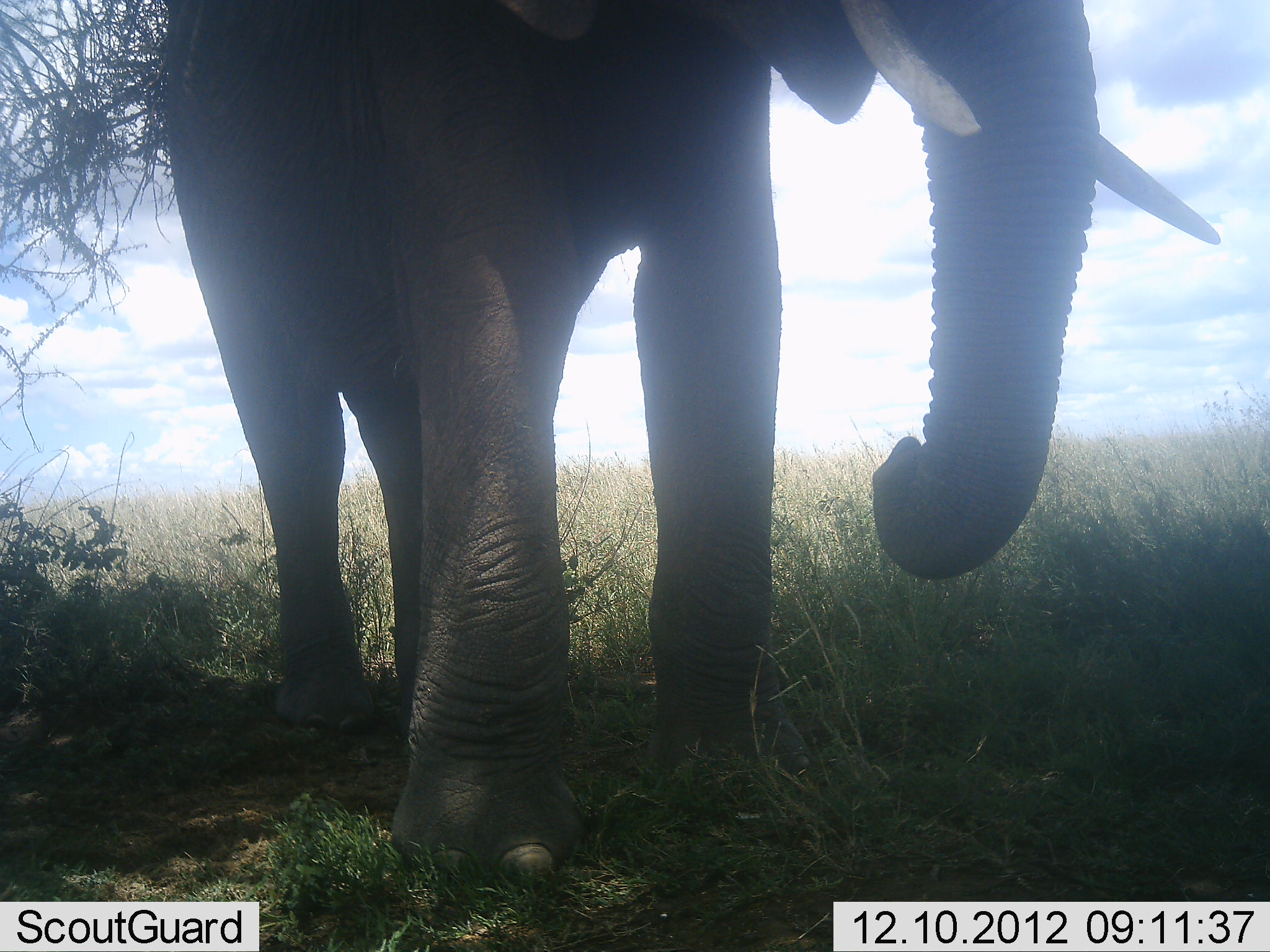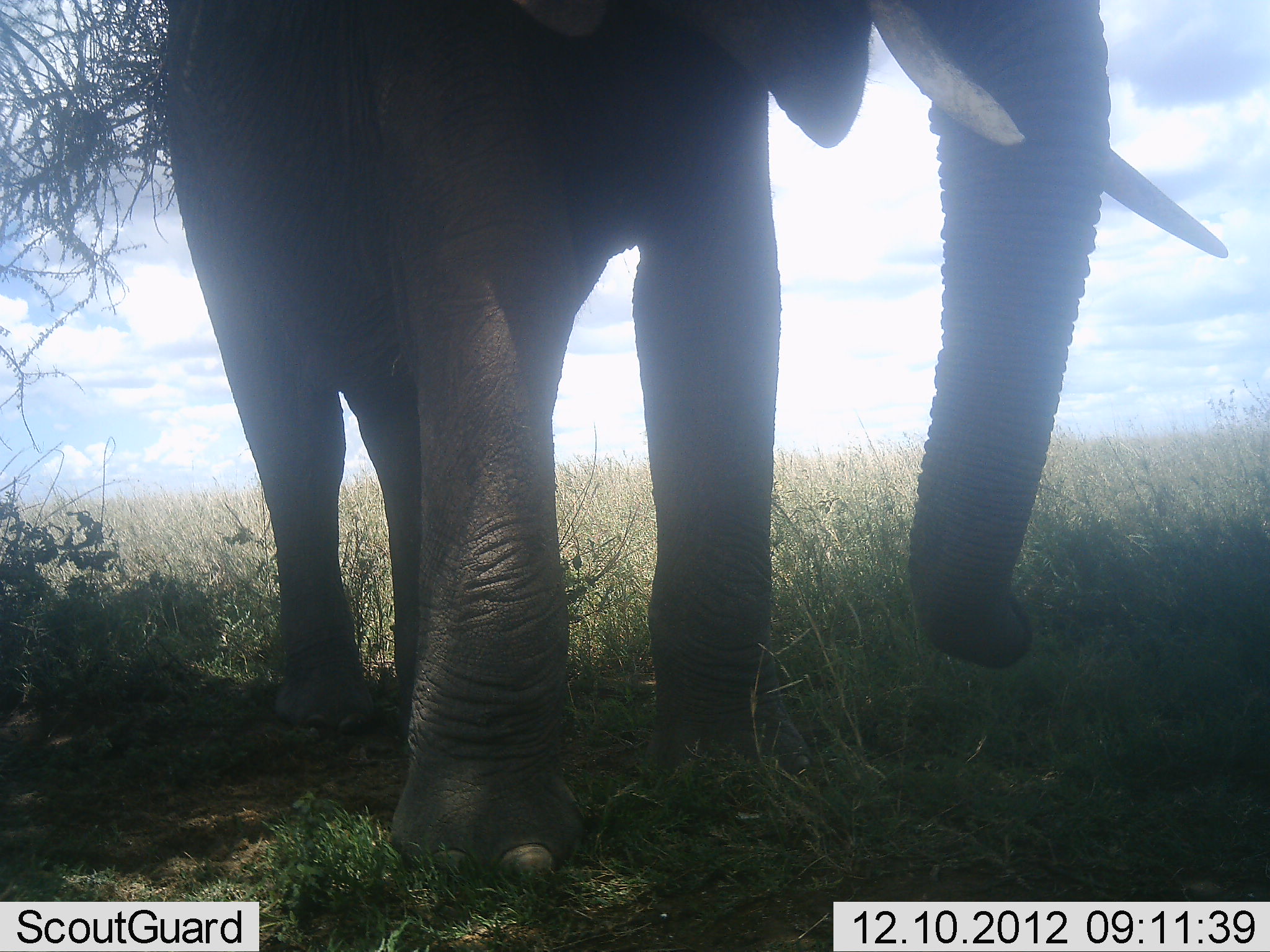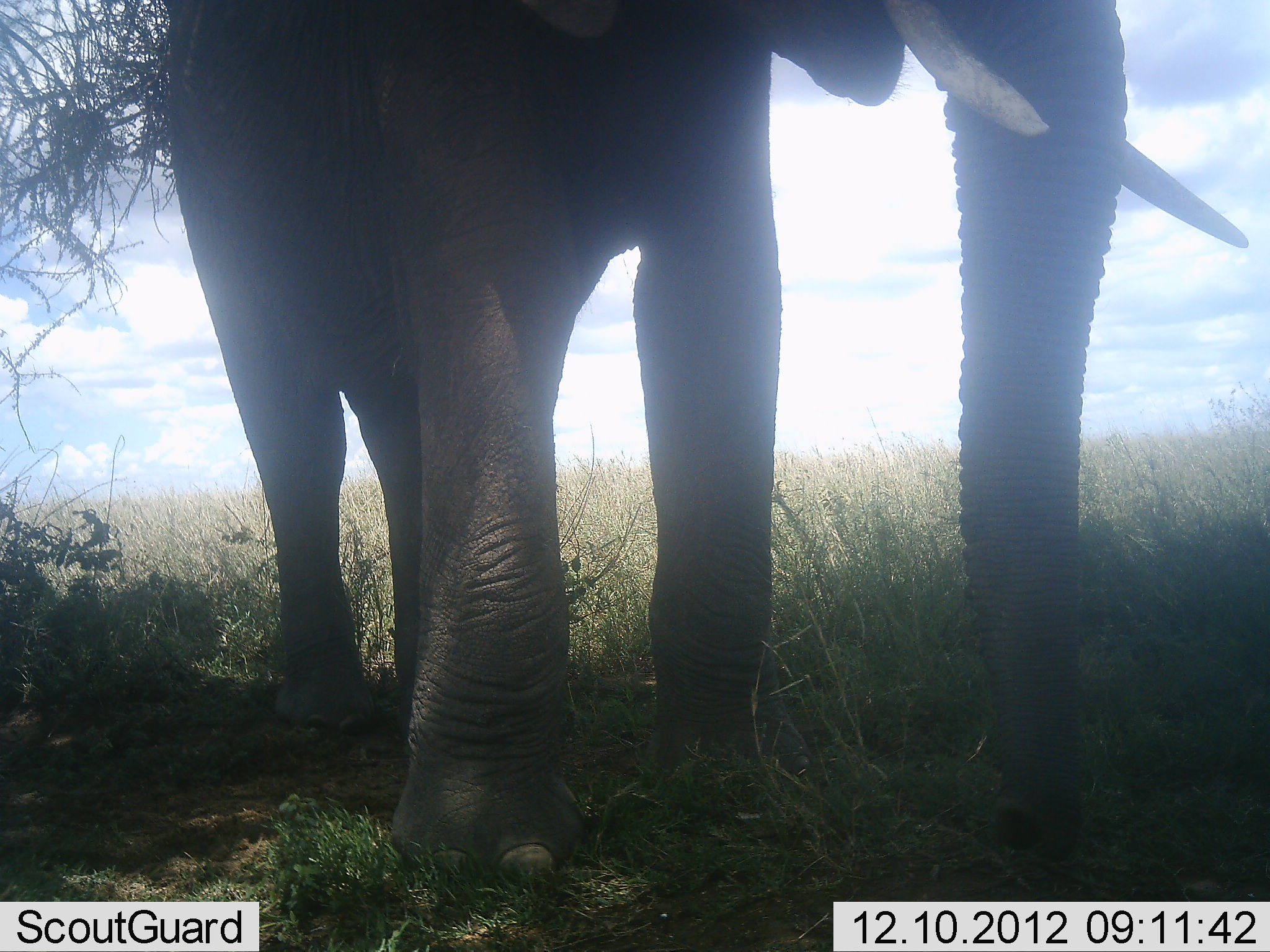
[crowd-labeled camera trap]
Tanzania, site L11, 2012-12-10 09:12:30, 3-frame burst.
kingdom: Animalia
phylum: Chordata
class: Mammalia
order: Proboscidea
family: Elephantidae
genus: Loxodonta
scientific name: Loxodonta africana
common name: african bush elephant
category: elephant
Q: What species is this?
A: Elephant (african bush elephant) (Loxodonta africana).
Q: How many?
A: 1.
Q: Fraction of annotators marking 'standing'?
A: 80%.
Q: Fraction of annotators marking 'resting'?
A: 0%.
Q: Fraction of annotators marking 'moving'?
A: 0%.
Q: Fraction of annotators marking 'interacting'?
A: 0%.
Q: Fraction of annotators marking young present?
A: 0%.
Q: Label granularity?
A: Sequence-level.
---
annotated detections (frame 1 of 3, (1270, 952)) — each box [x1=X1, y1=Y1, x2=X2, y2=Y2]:
animal: [x1=165, y1=0, x2=1220, y2=887]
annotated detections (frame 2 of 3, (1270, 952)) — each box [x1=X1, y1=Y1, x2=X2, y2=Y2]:
animal: [x1=167, y1=0, x2=1229, y2=890]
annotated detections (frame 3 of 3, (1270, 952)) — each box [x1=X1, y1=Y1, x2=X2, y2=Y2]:
animal: [x1=169, y1=0, x2=1250, y2=892]